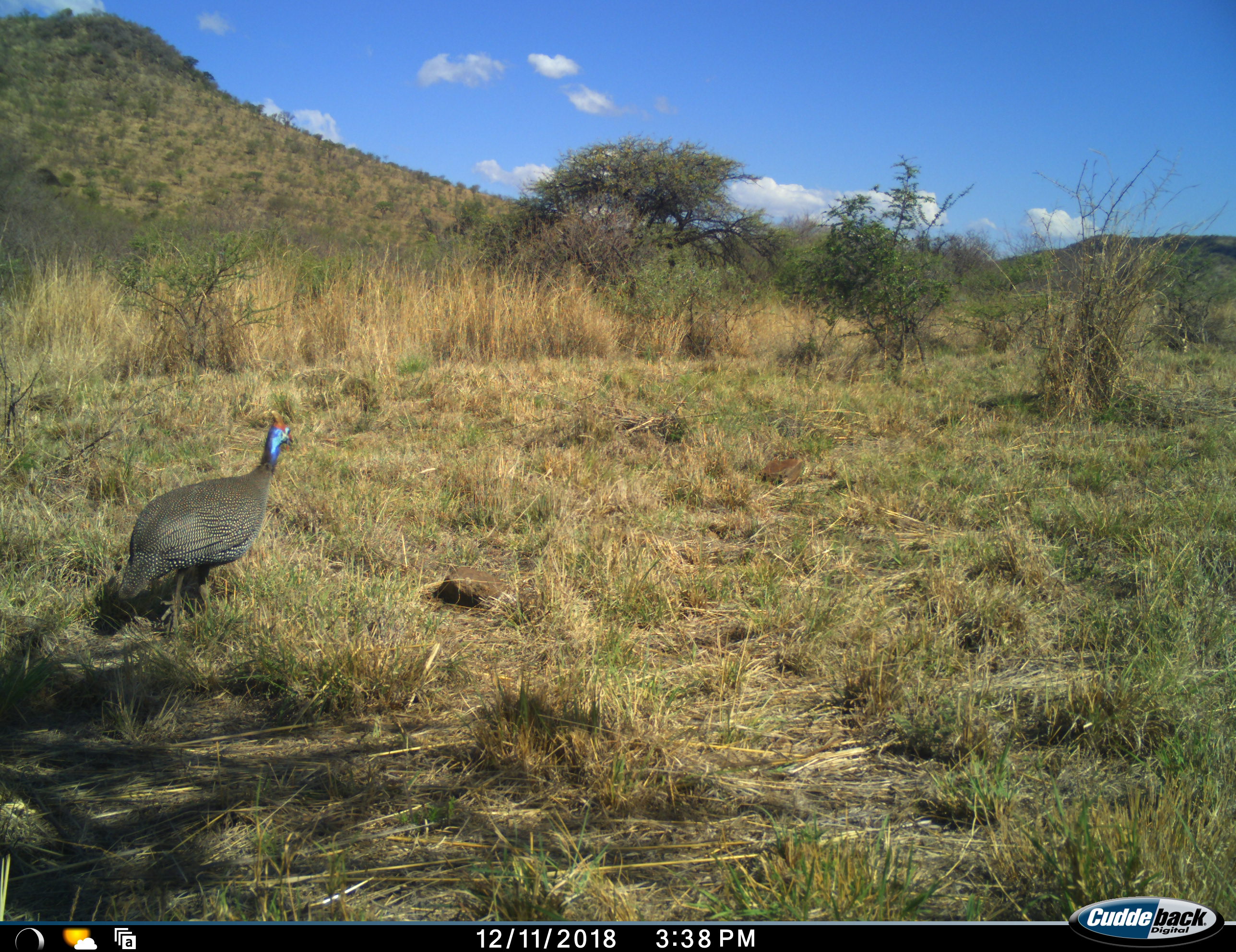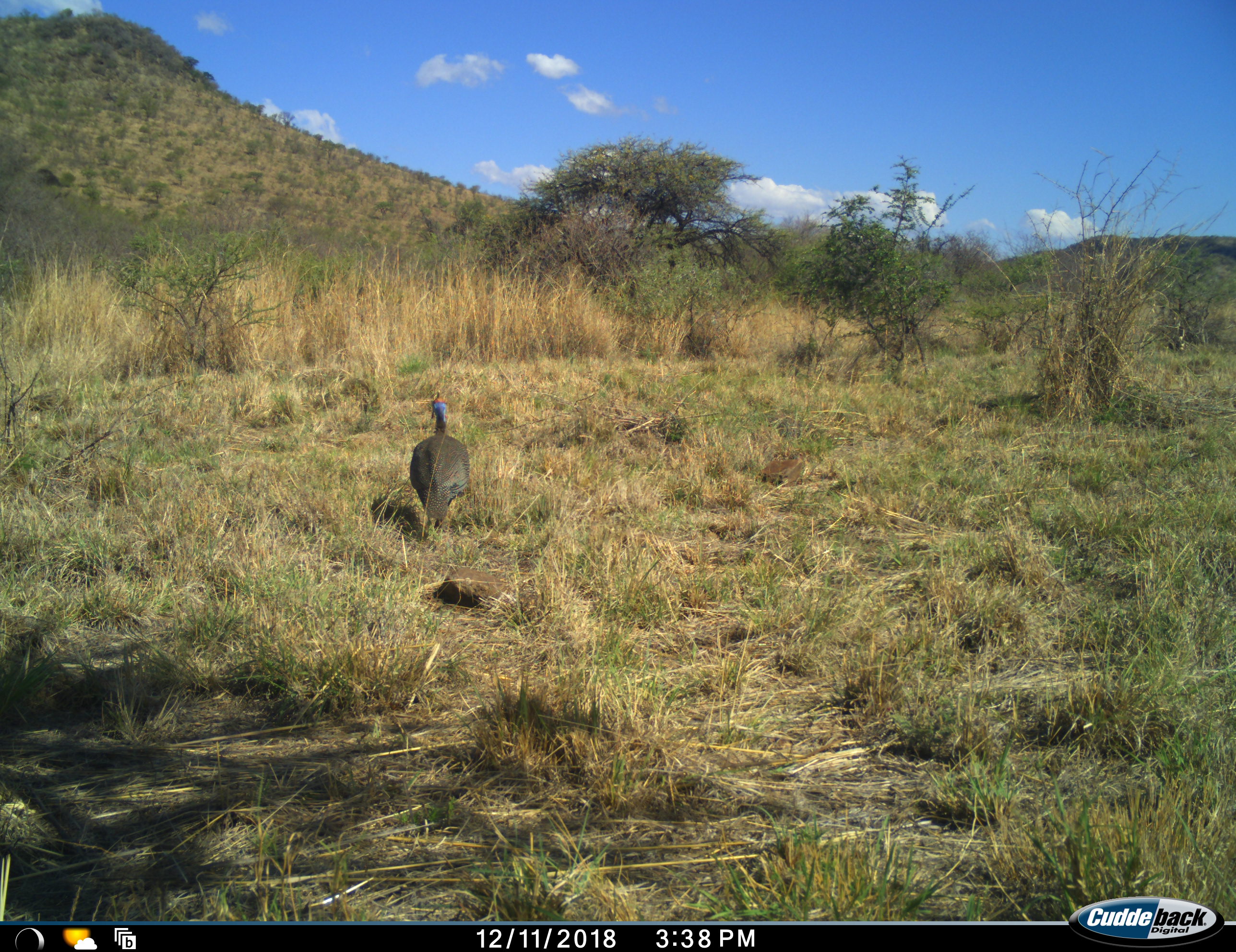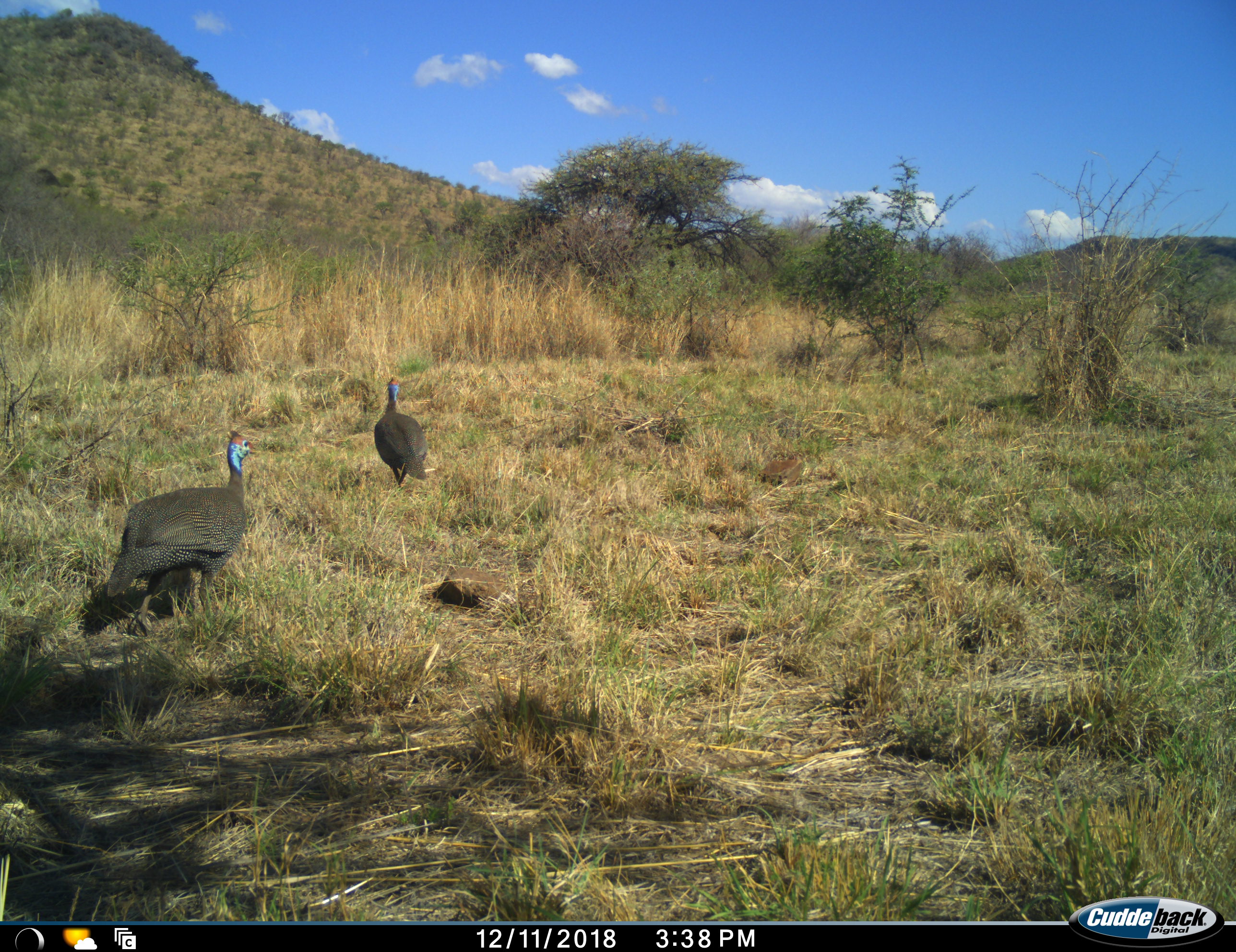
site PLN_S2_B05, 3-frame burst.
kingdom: Animalia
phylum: Chordata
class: Aves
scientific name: Aves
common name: bird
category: birdother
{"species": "birdother (bird) (Aves)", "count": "2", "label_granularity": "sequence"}